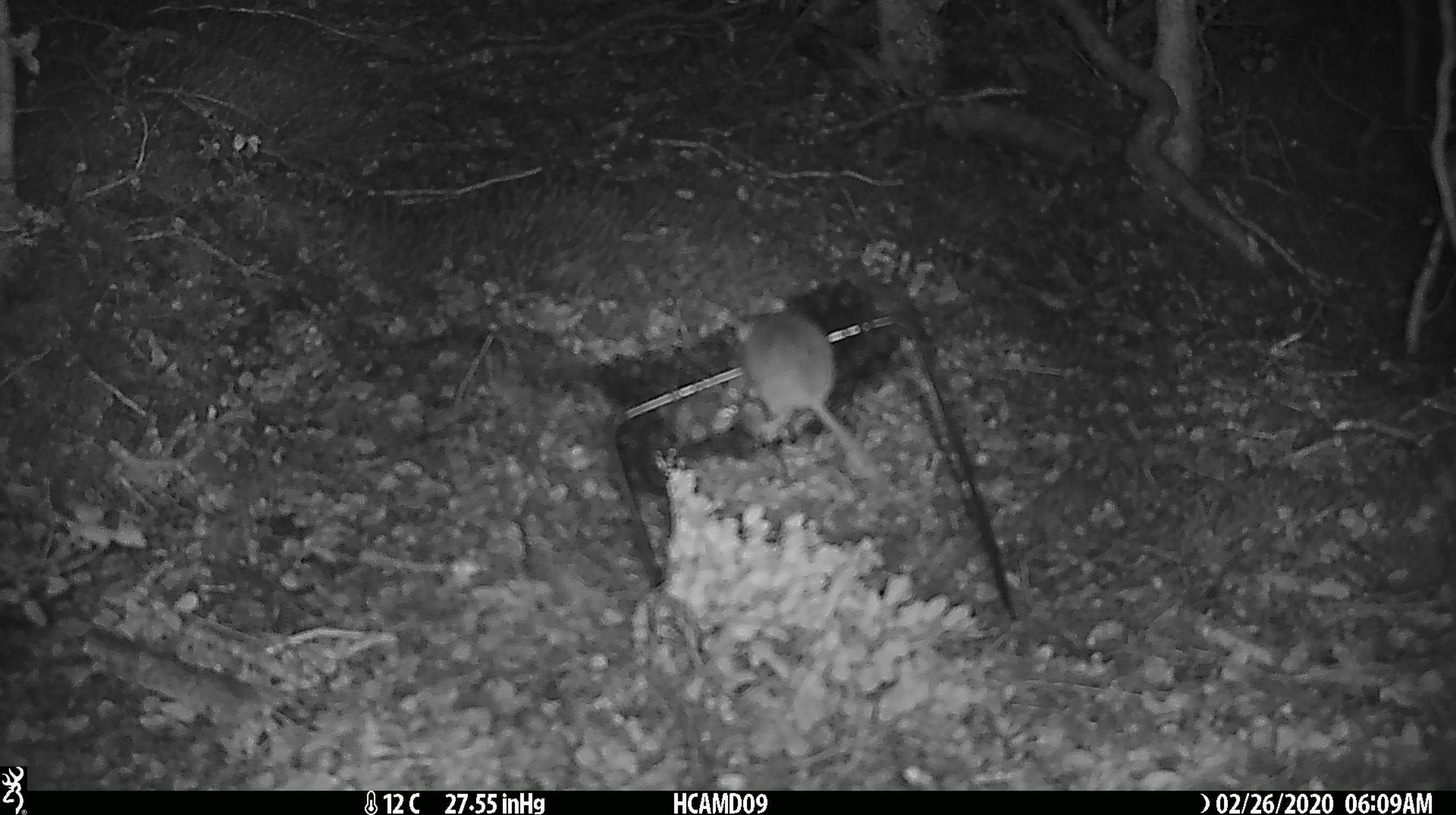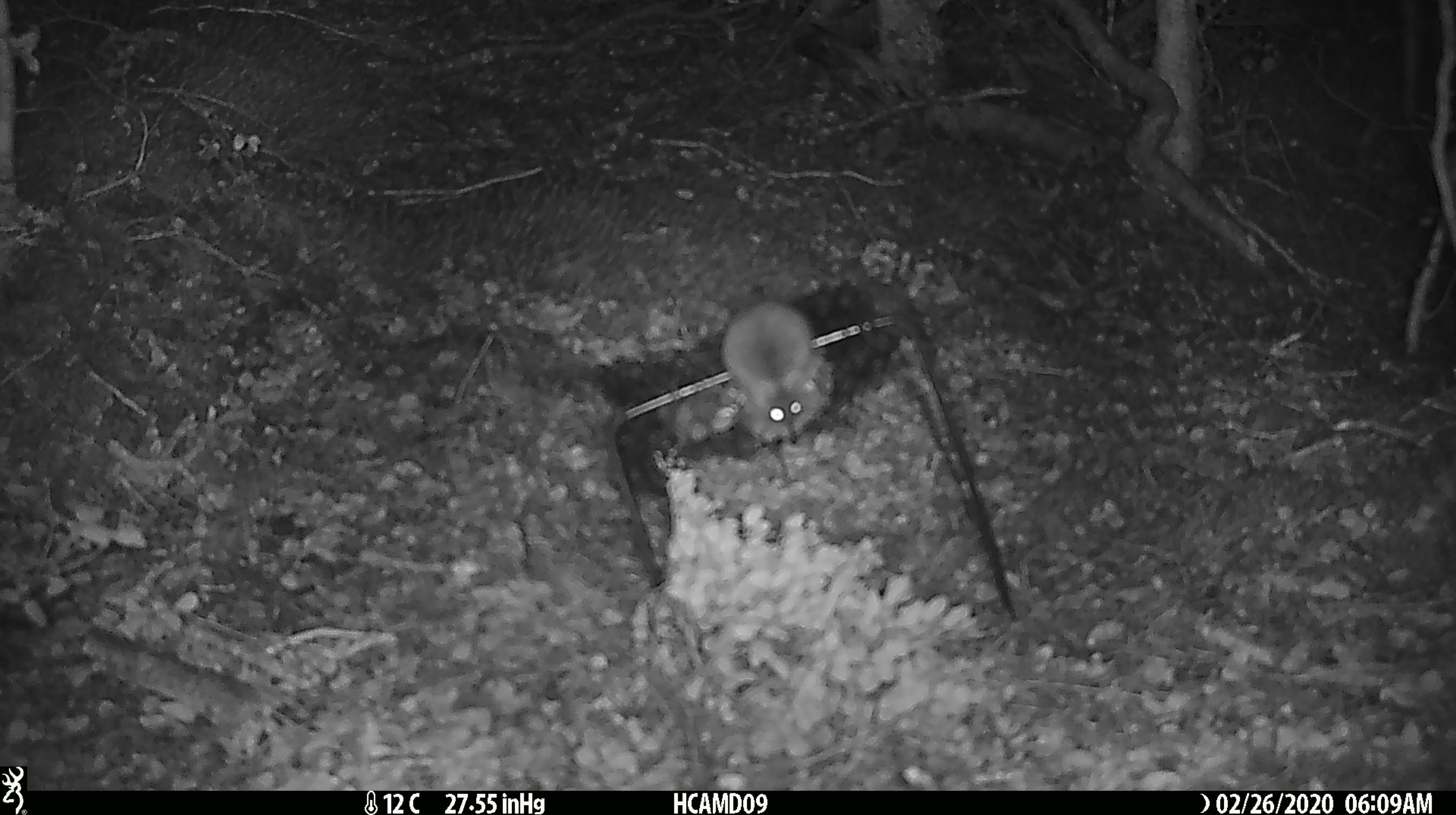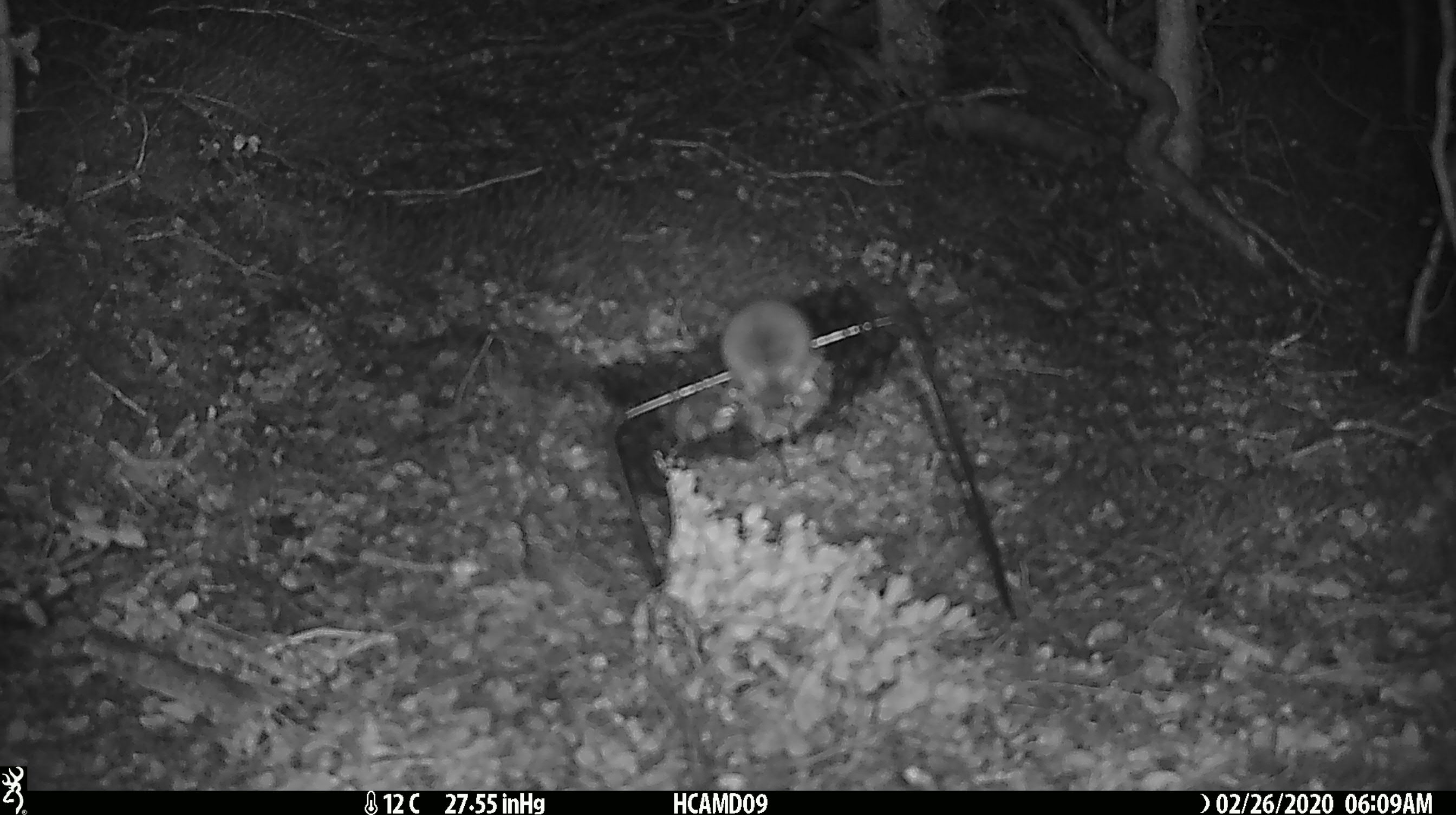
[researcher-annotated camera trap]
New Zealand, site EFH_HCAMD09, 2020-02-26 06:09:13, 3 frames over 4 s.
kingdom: Animalia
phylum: Chordata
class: Mammalia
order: Rodentia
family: Muridae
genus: Mus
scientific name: Mus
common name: mouse